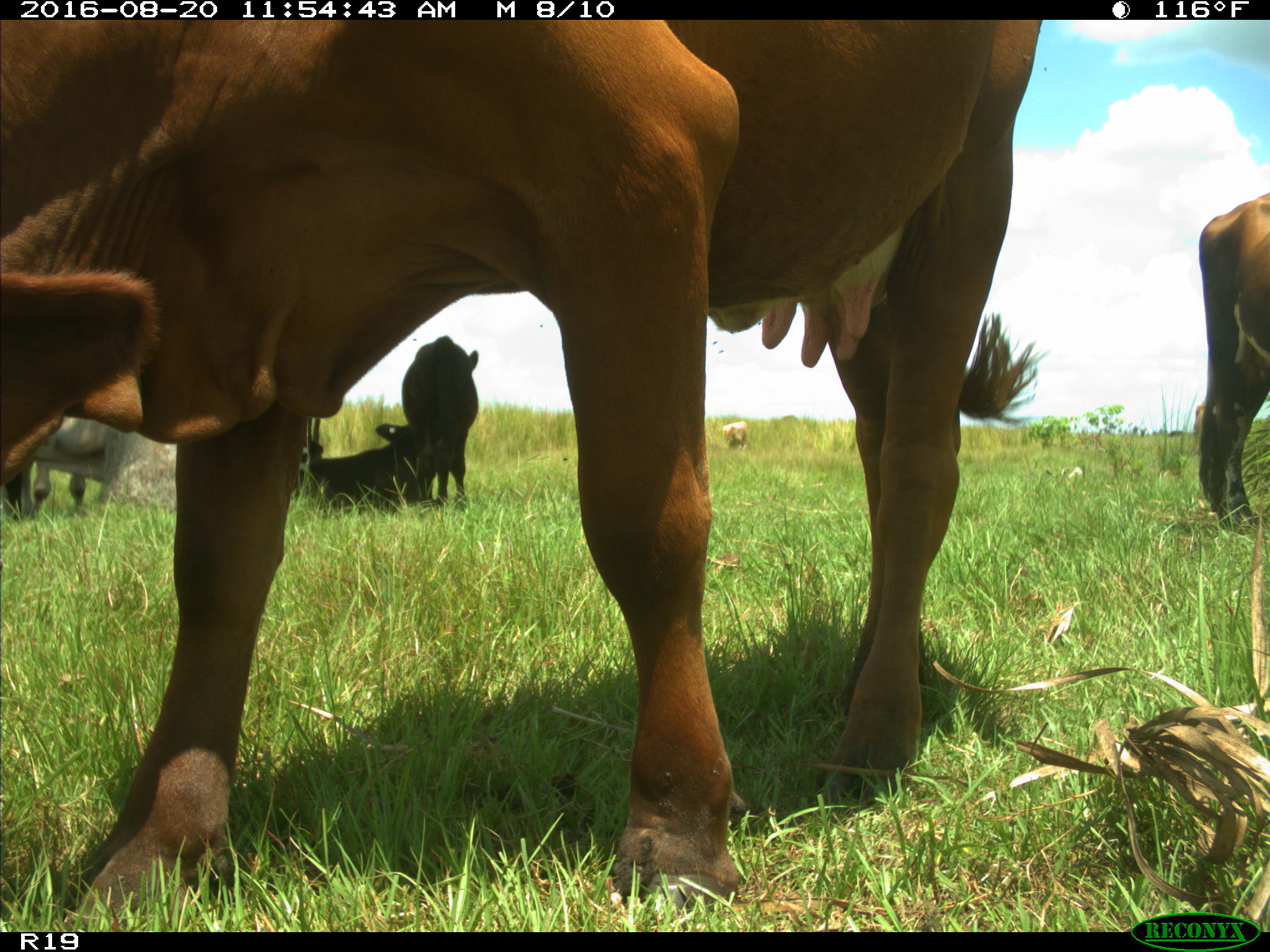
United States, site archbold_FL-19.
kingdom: Animalia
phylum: Chordata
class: Mammalia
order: Artiodactyla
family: Bovidae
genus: Bos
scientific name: Bos taurus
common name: domestic cow